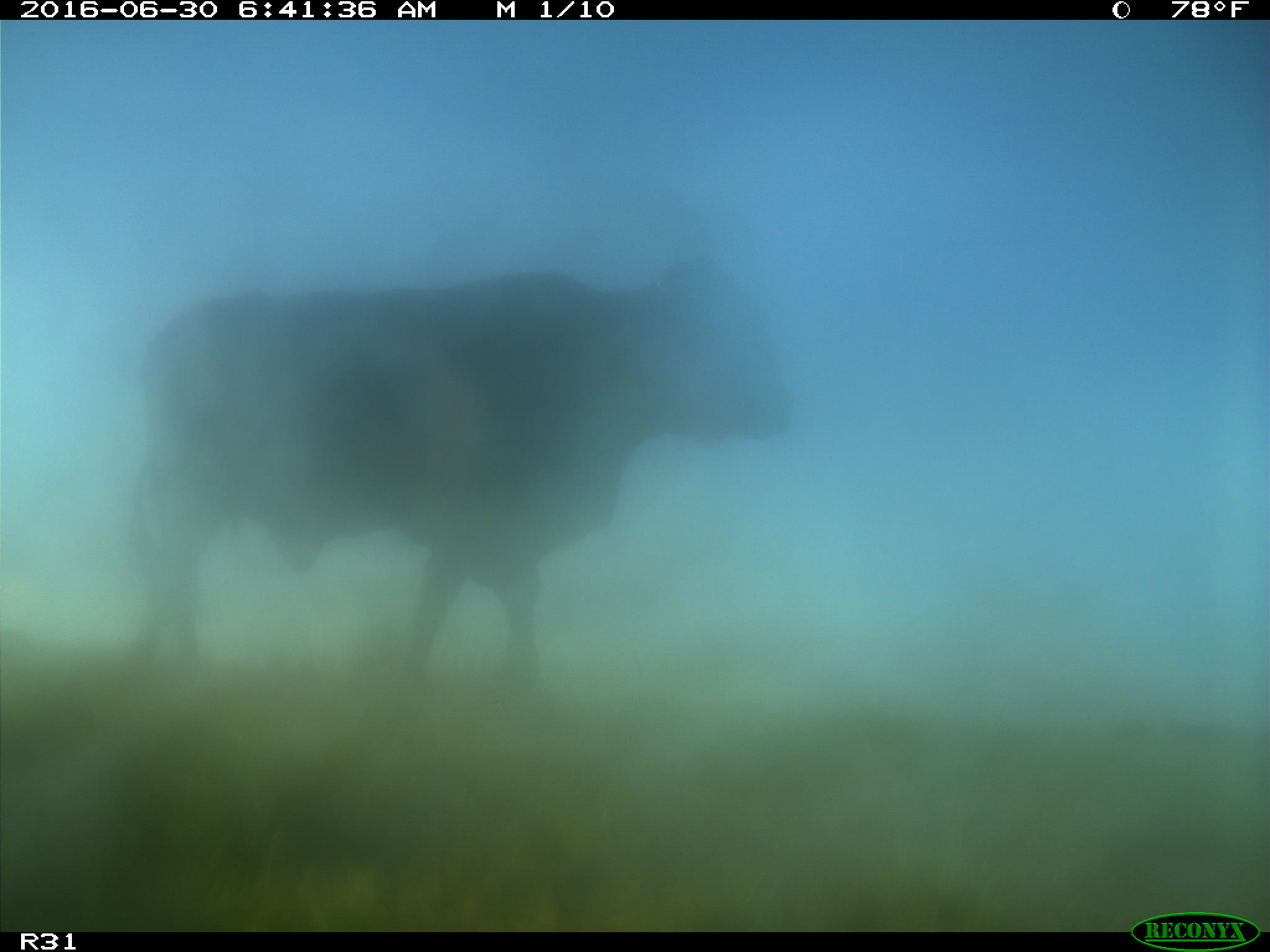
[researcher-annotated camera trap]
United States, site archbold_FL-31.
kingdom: Animalia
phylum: Chordata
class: Mammalia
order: Artiodactyla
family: Bovidae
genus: Bos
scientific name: Bos taurus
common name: domestic cow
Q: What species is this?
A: Bos taurus (domestic cow).